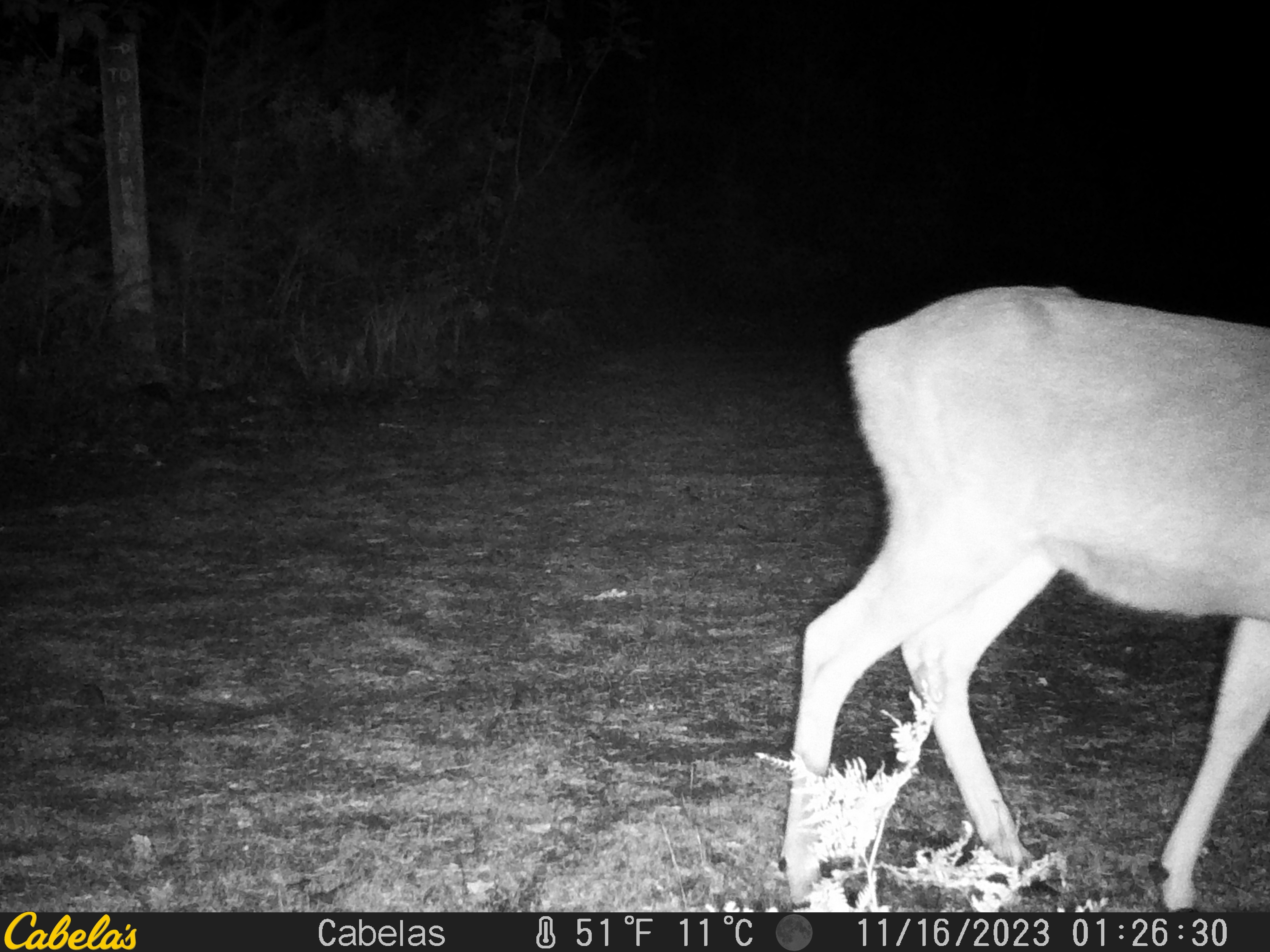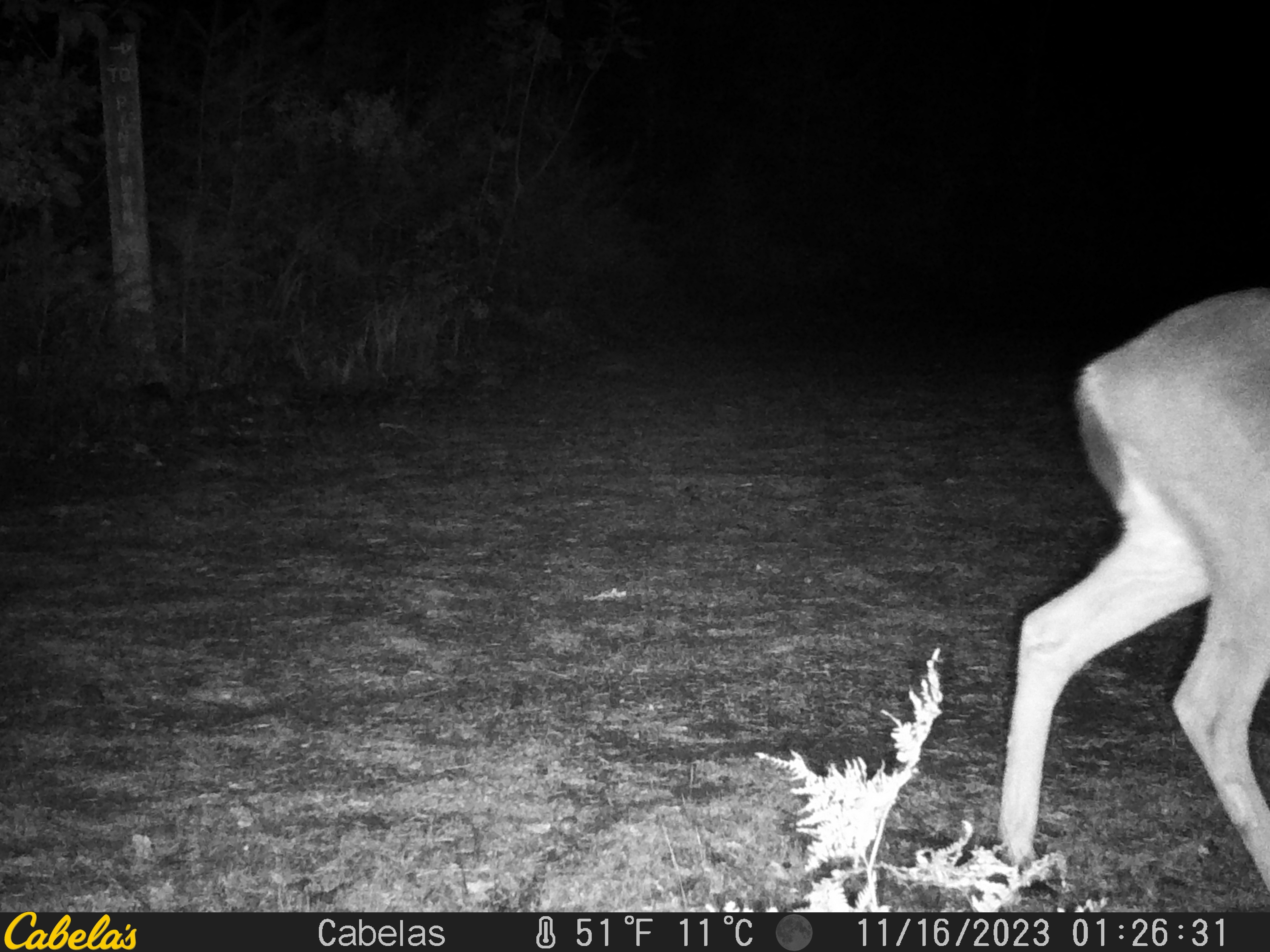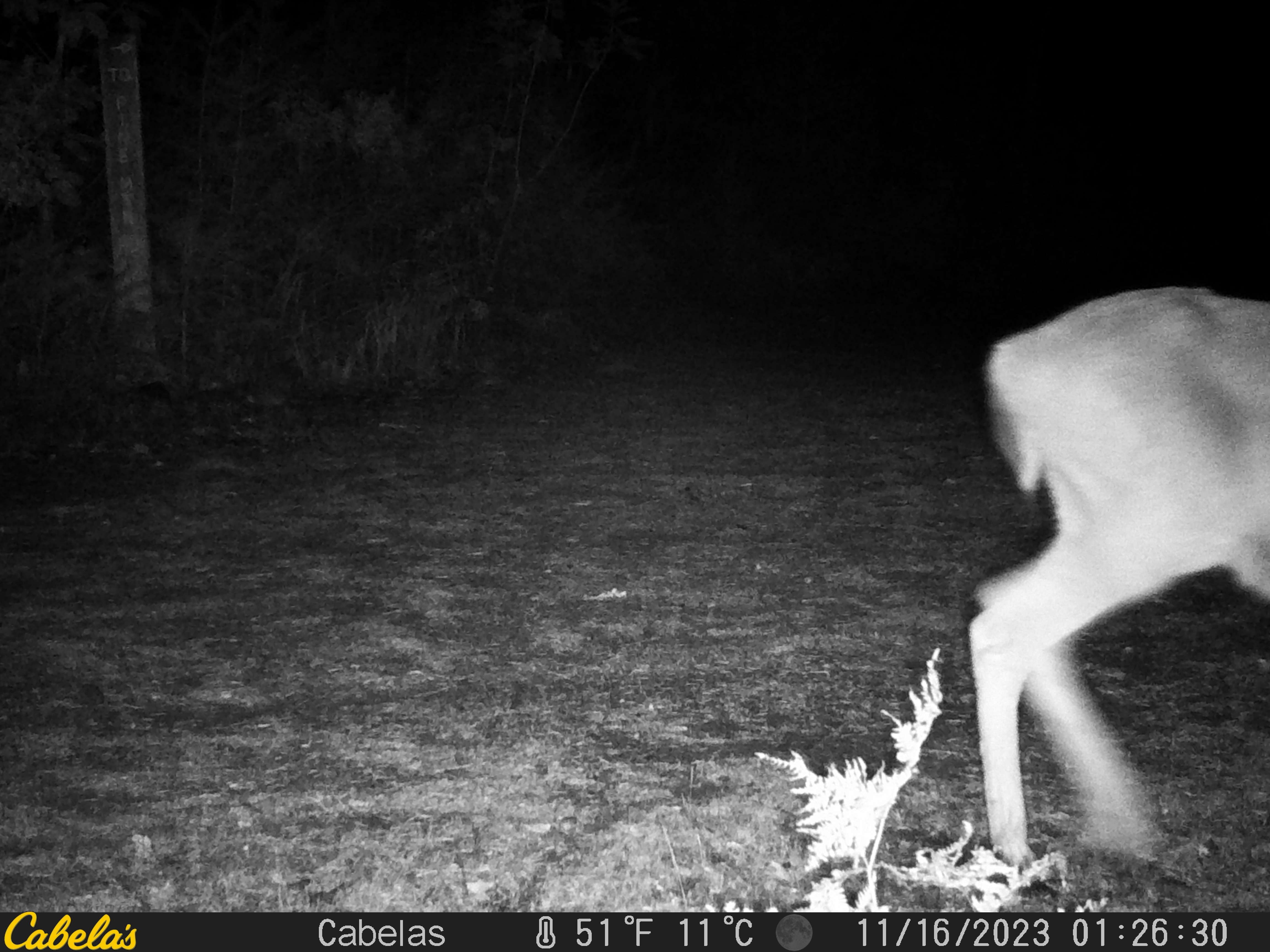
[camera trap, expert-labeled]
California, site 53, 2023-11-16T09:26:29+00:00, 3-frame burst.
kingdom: Animalia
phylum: Chordata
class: Mammalia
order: Artiodactyla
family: Cervidae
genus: Odocoileus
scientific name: Odocoileus hemionus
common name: mule deer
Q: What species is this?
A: Mule deer (Odocoileus hemionus).